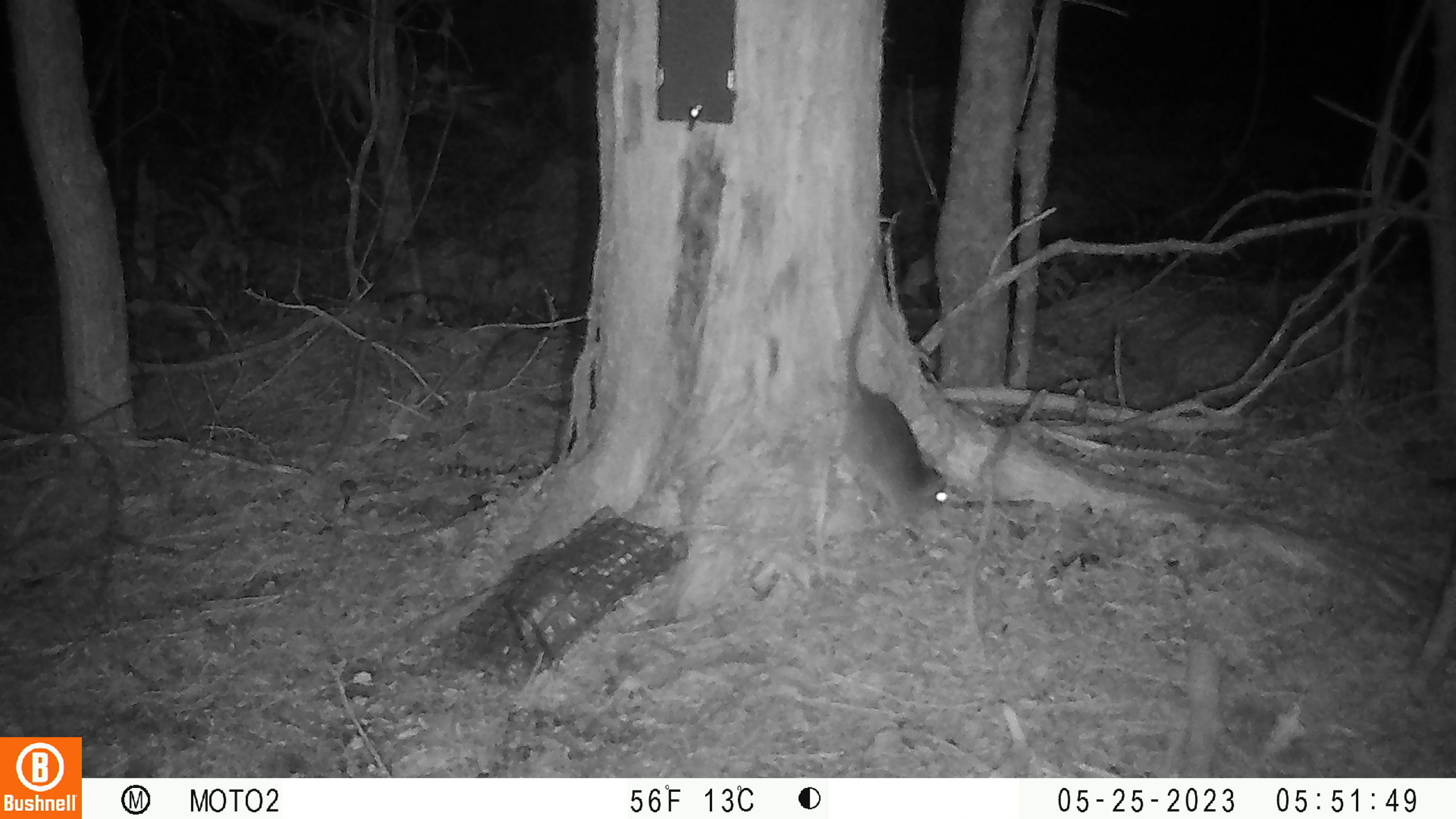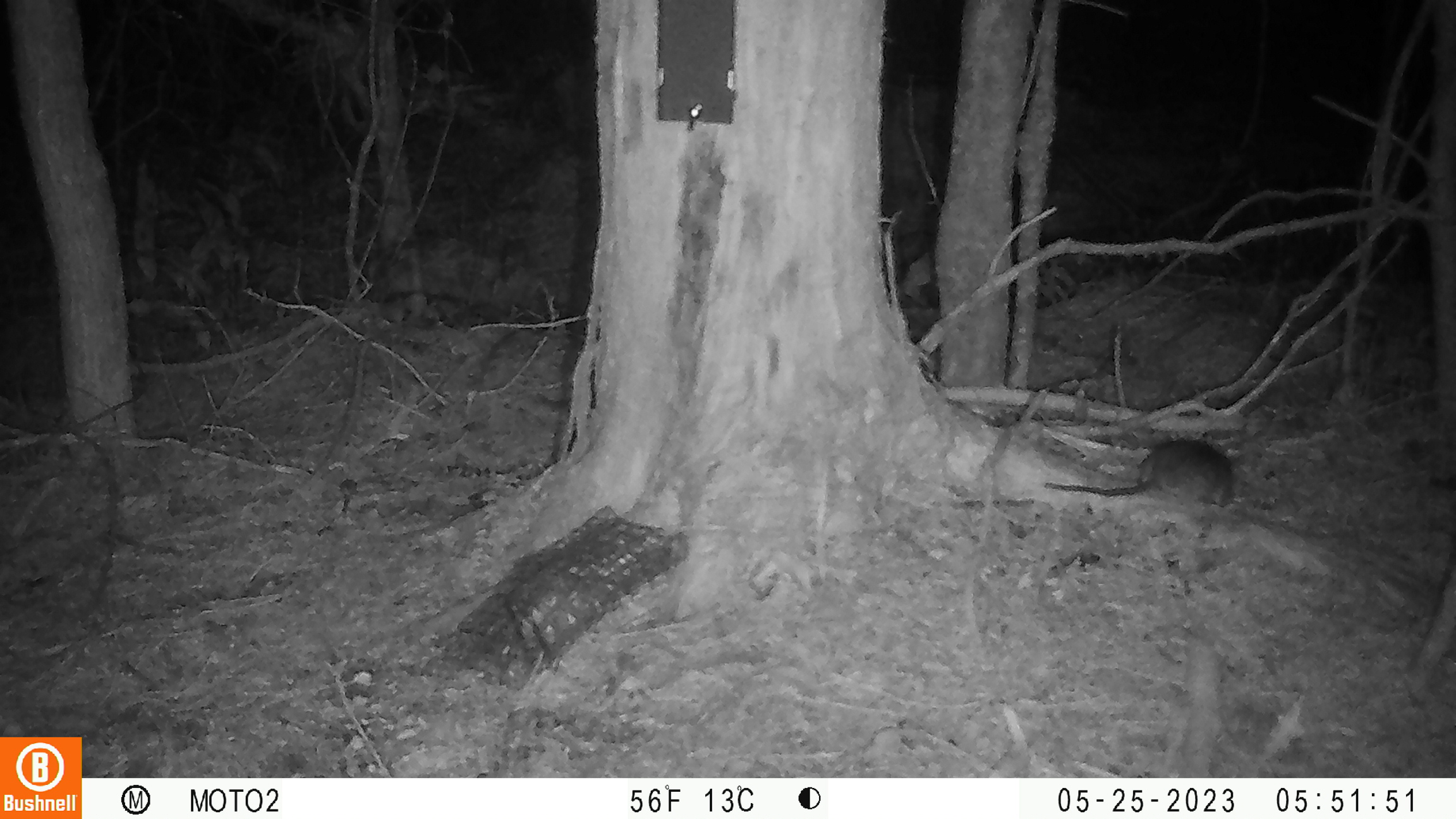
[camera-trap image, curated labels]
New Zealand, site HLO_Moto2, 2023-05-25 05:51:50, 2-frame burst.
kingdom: Animalia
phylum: Chordata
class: Mammalia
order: Rodentia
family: Muridae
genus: Rattus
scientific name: Rattus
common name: rat